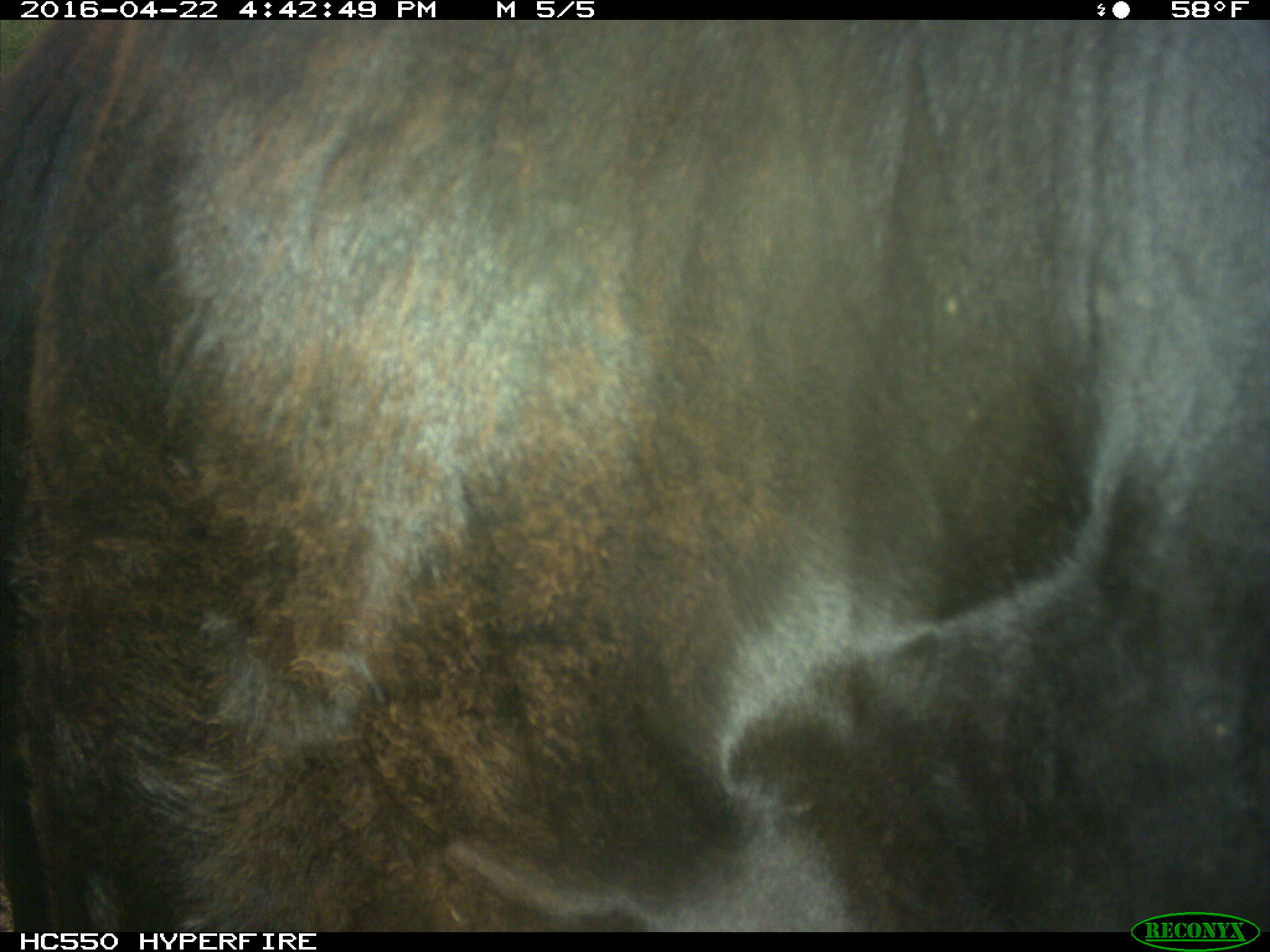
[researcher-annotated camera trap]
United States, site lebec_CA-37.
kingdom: Animalia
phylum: Chordata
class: Mammalia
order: Artiodactyla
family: Bovidae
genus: Bos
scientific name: Bos taurus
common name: domestic cow